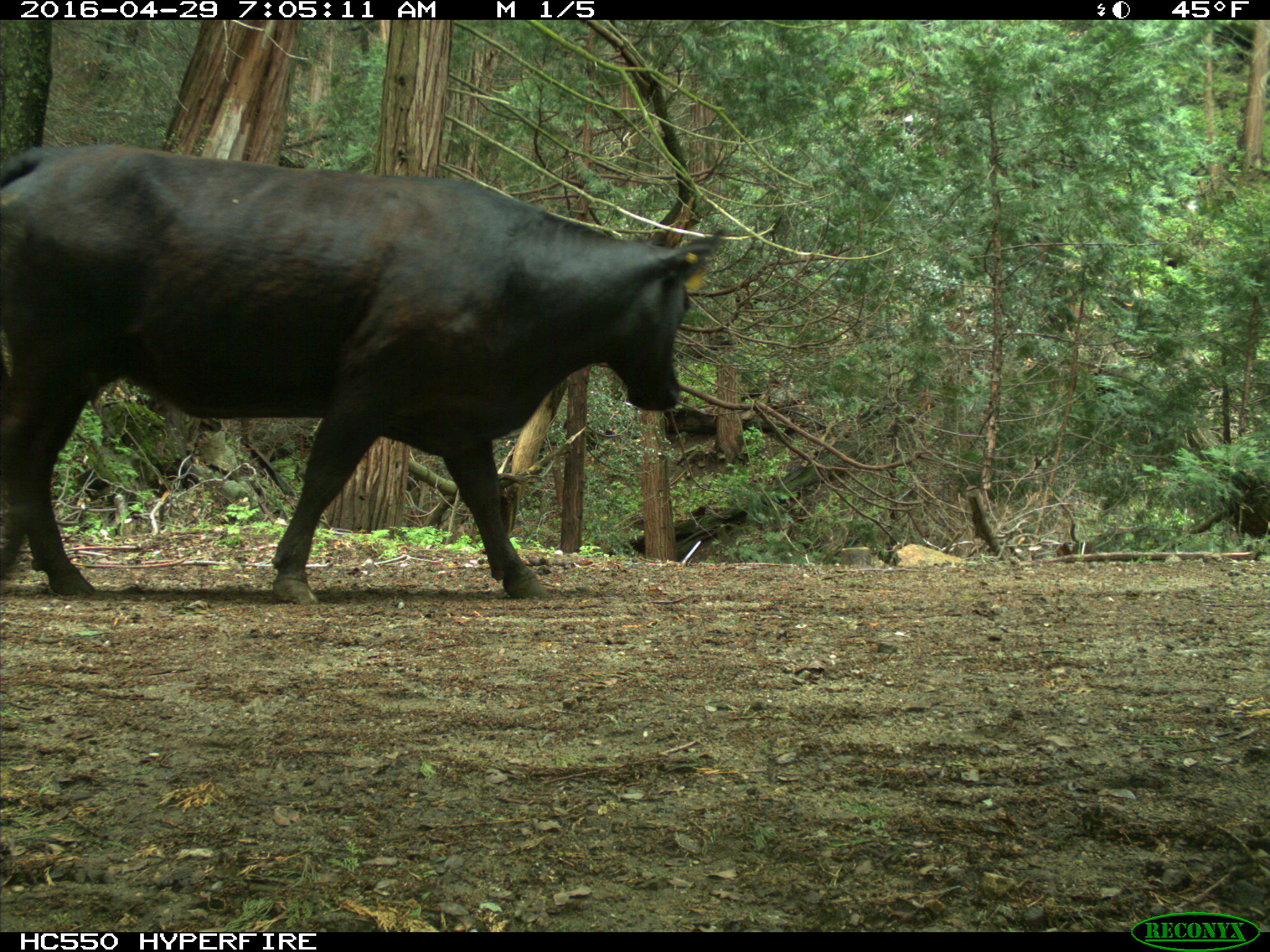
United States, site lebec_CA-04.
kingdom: Animalia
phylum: Chordata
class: Mammalia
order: Artiodactyla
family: Bovidae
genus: Bos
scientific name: Bos taurus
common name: domestic cow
Bos taurus (domestic cow).